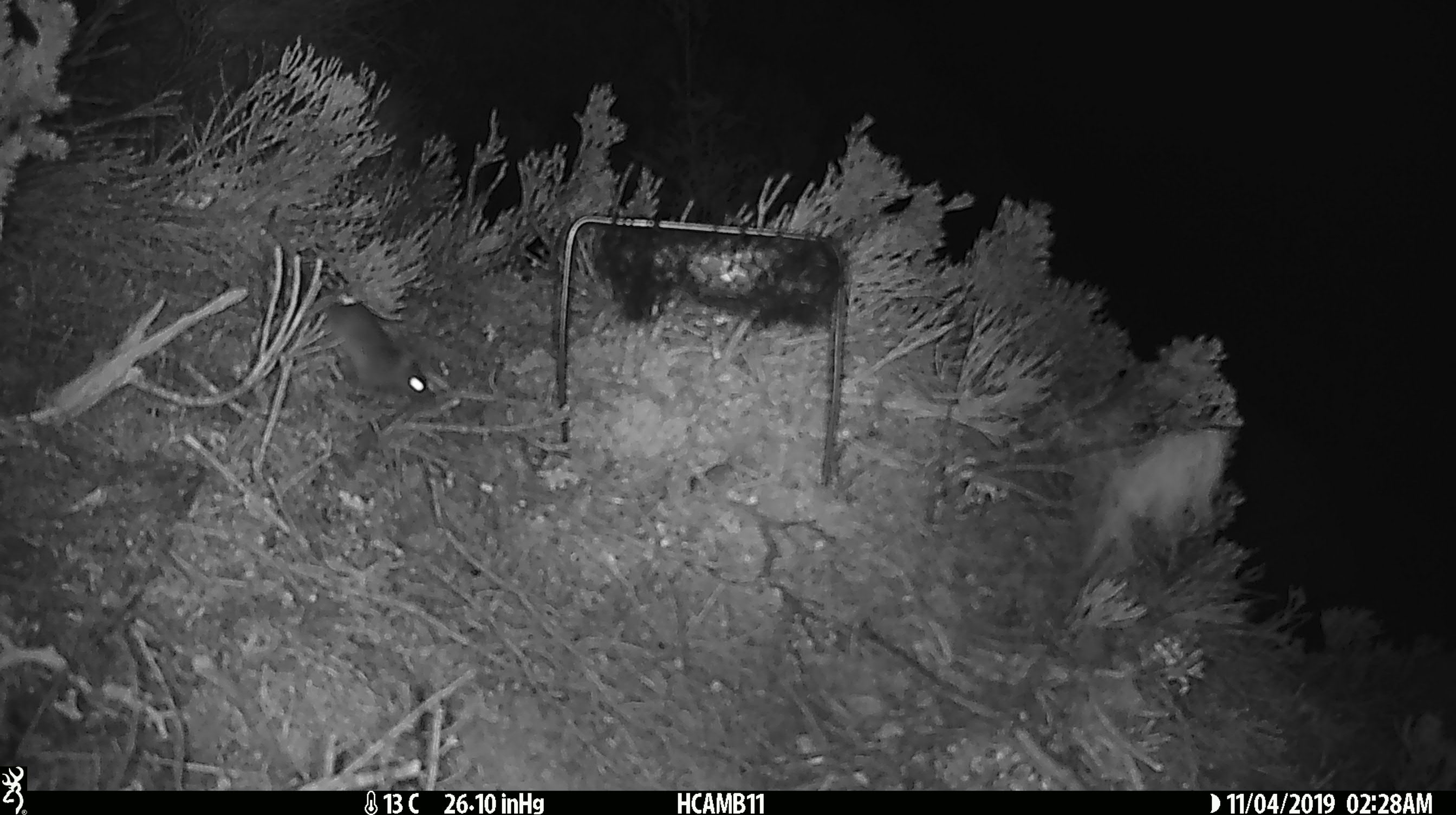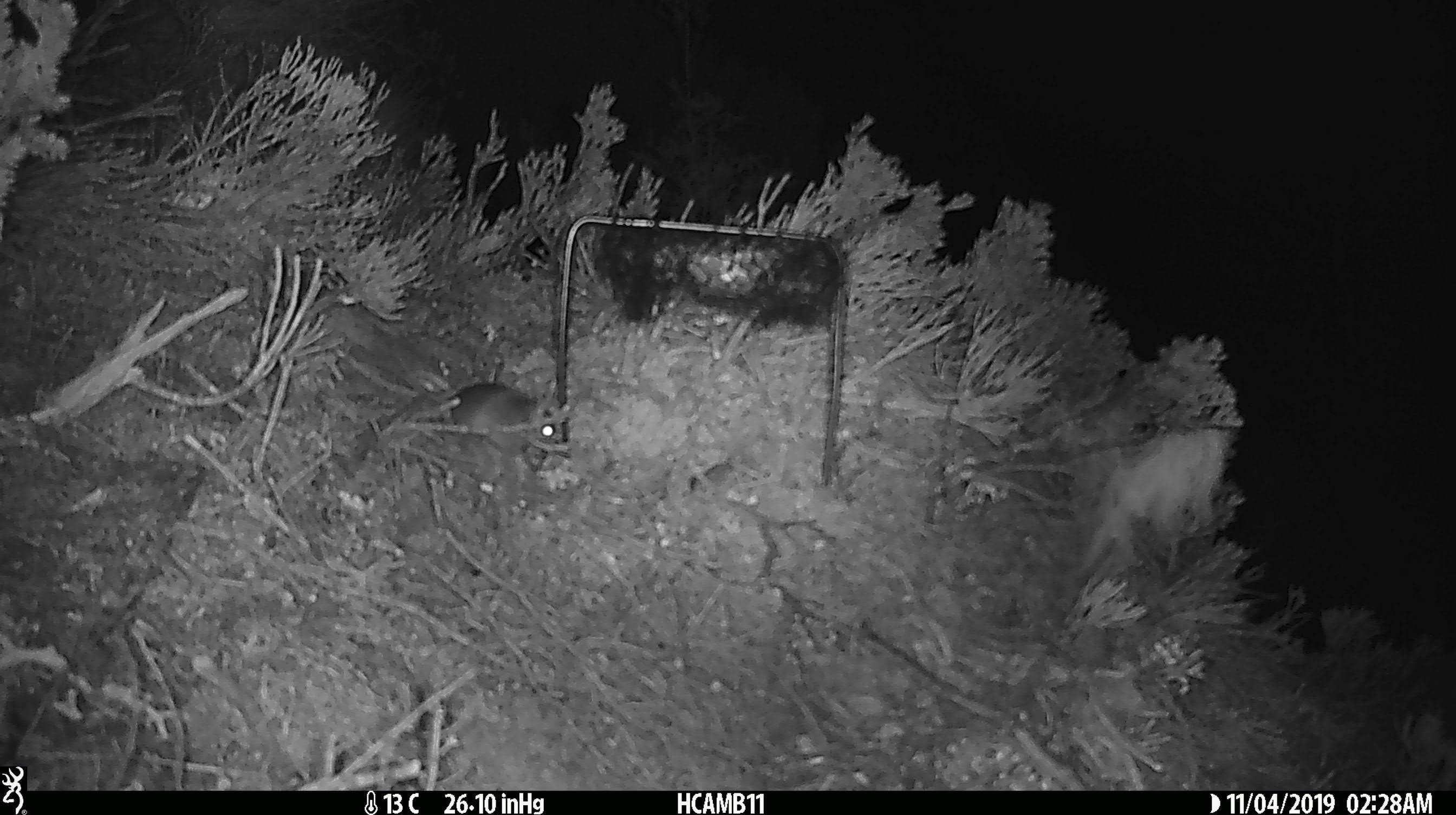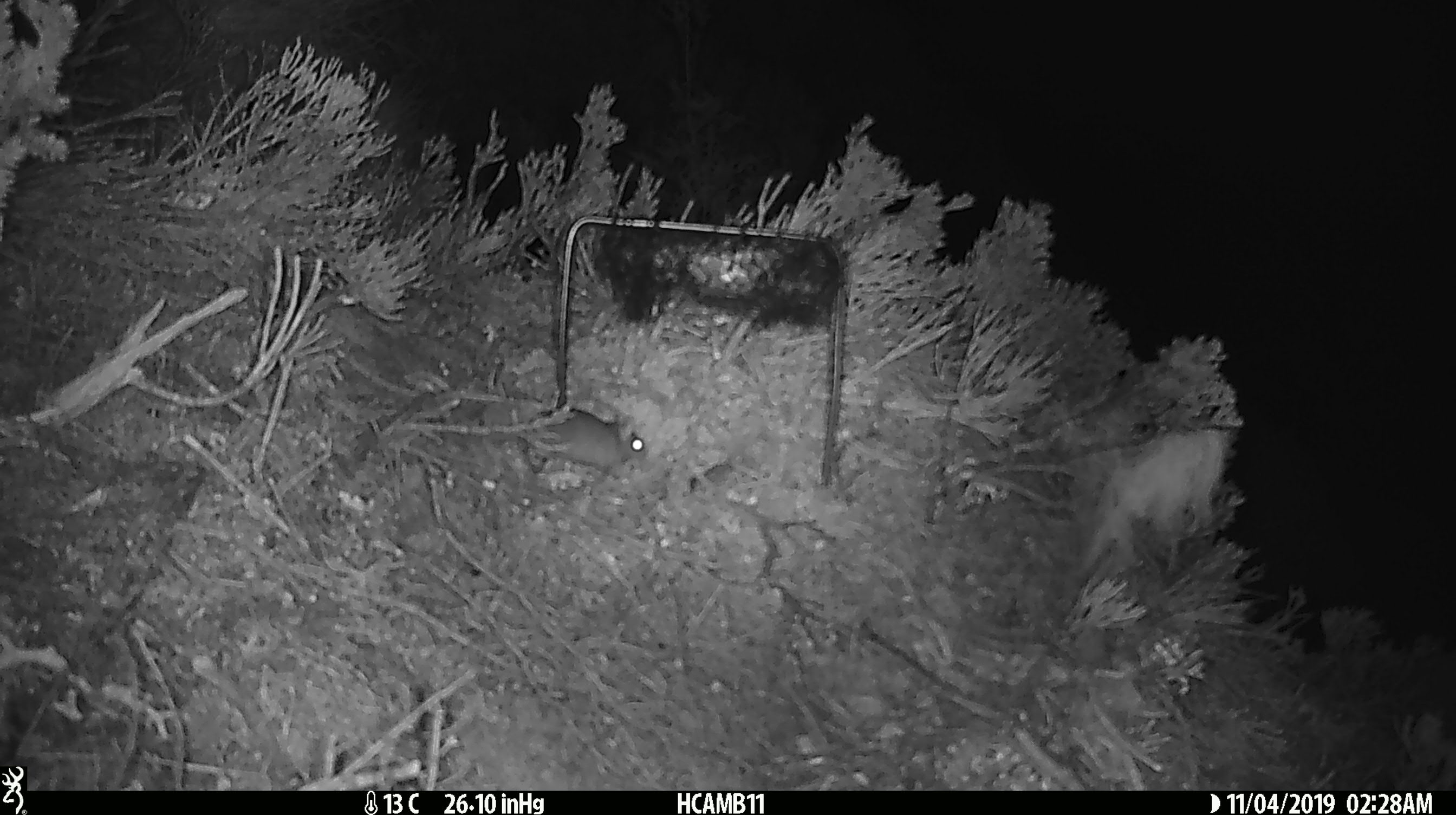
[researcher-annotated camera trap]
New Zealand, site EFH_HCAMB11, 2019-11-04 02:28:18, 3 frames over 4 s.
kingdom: Animalia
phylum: Chordata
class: Mammalia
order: Rodentia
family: Muridae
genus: Mus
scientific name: Mus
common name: mouse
Mouse (Mus).